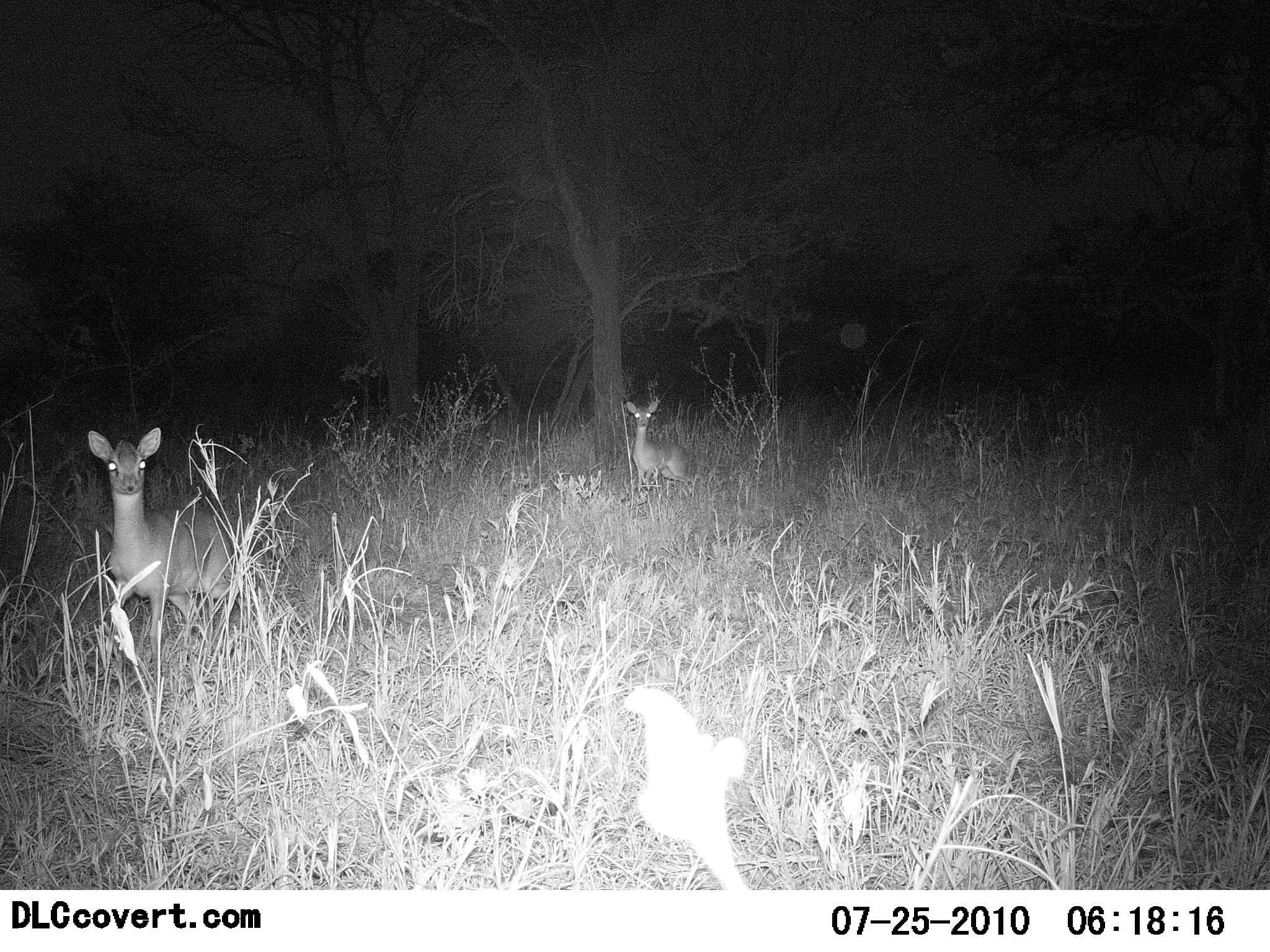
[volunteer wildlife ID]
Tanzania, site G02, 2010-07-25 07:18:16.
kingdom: Animalia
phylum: Chordata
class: Mammalia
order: Artiodactyla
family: Bovidae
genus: Madoqua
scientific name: Madoqua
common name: dikdik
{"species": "dikdik (Madoqua)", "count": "2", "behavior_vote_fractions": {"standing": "92%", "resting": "0%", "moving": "8%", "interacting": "0%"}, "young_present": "0%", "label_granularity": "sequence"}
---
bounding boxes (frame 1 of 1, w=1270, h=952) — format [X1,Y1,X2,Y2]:
animal: [85,425,243,678]; [625,399,697,501]